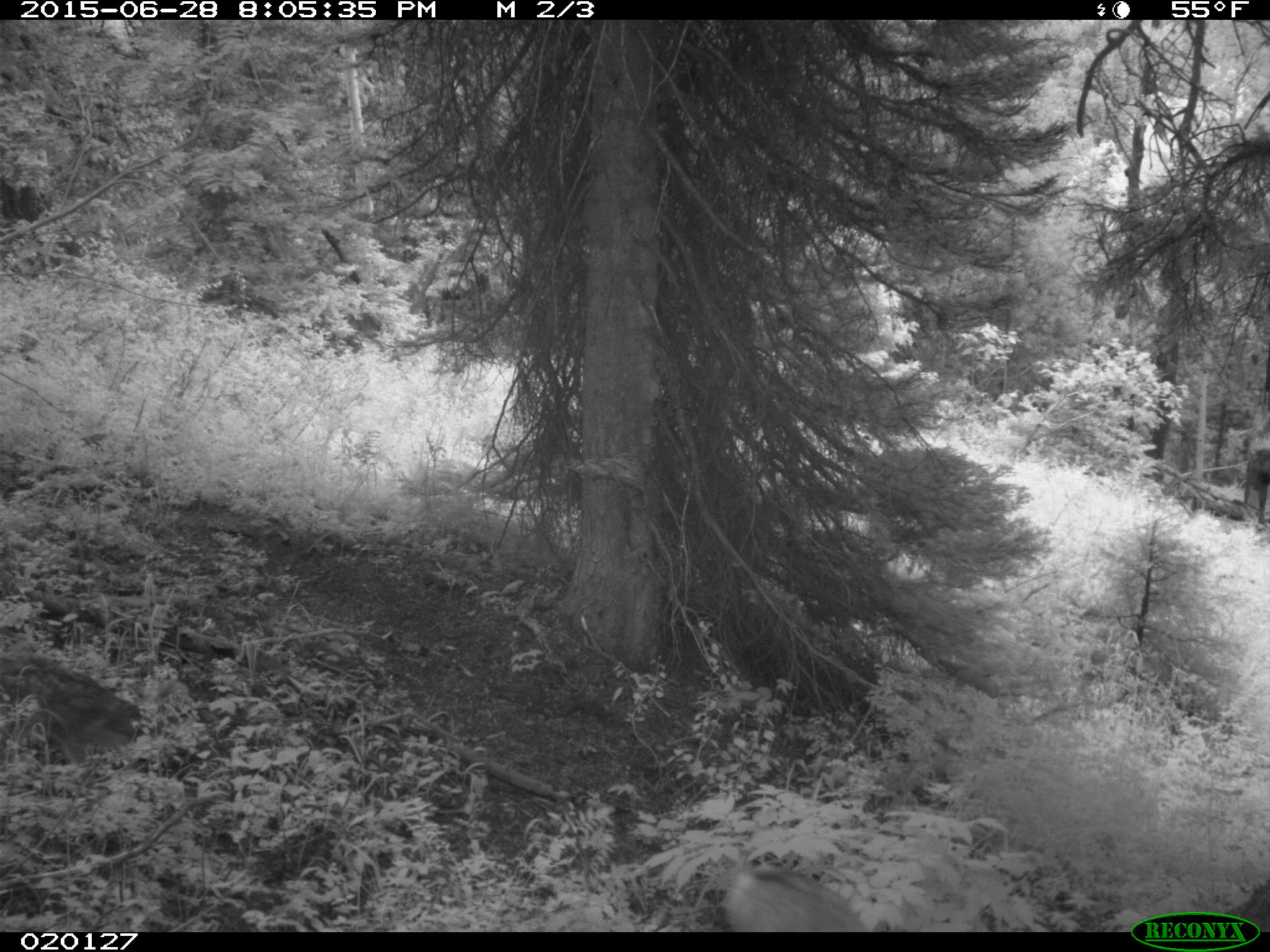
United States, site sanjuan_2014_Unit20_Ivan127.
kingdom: Animalia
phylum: Chordata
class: Mammalia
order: Artiodactyla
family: Cervidae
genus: Odocoileus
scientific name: Odocoileus hemionus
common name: mule deer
Odocoileus hemionus (mule deer).